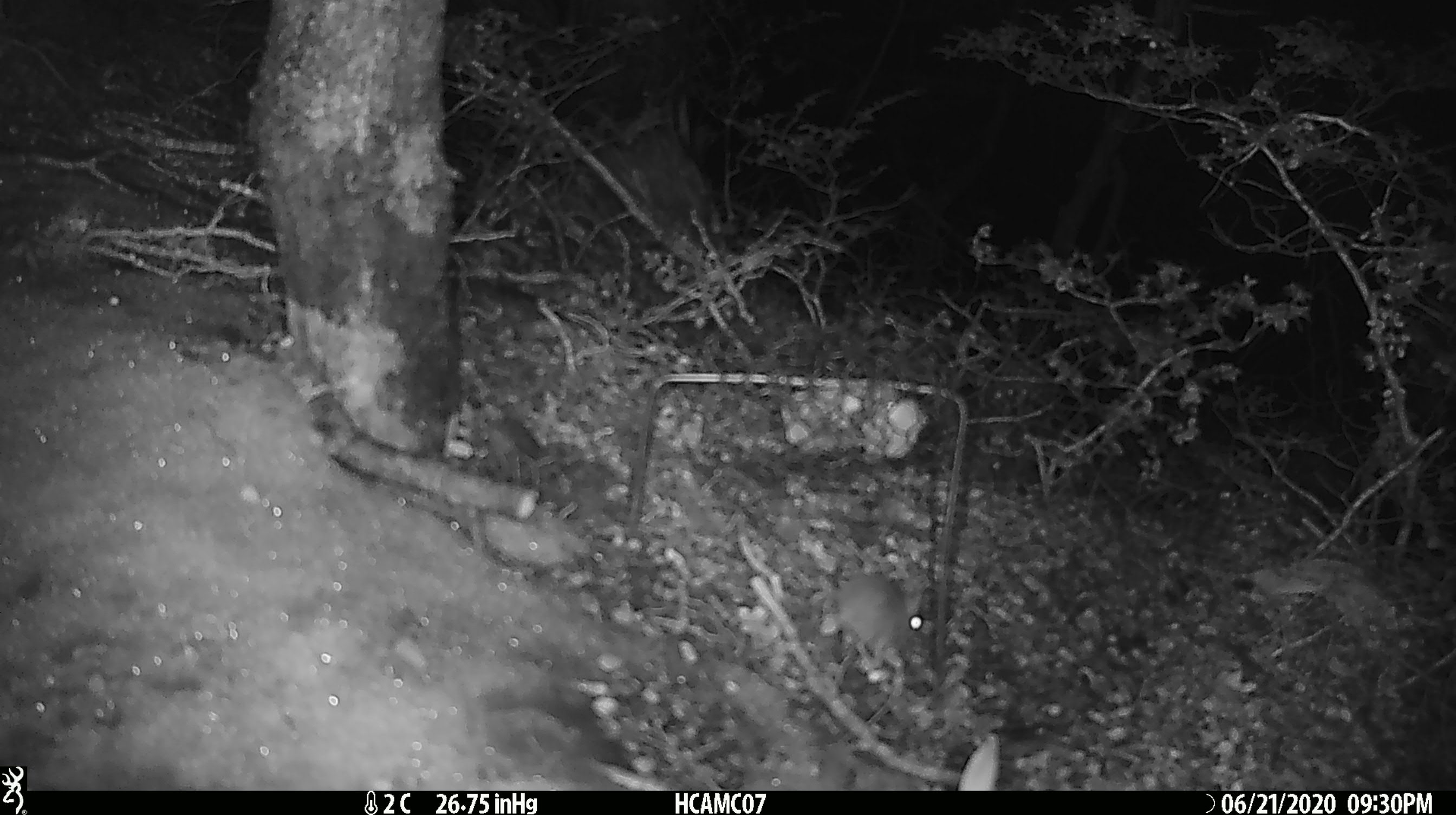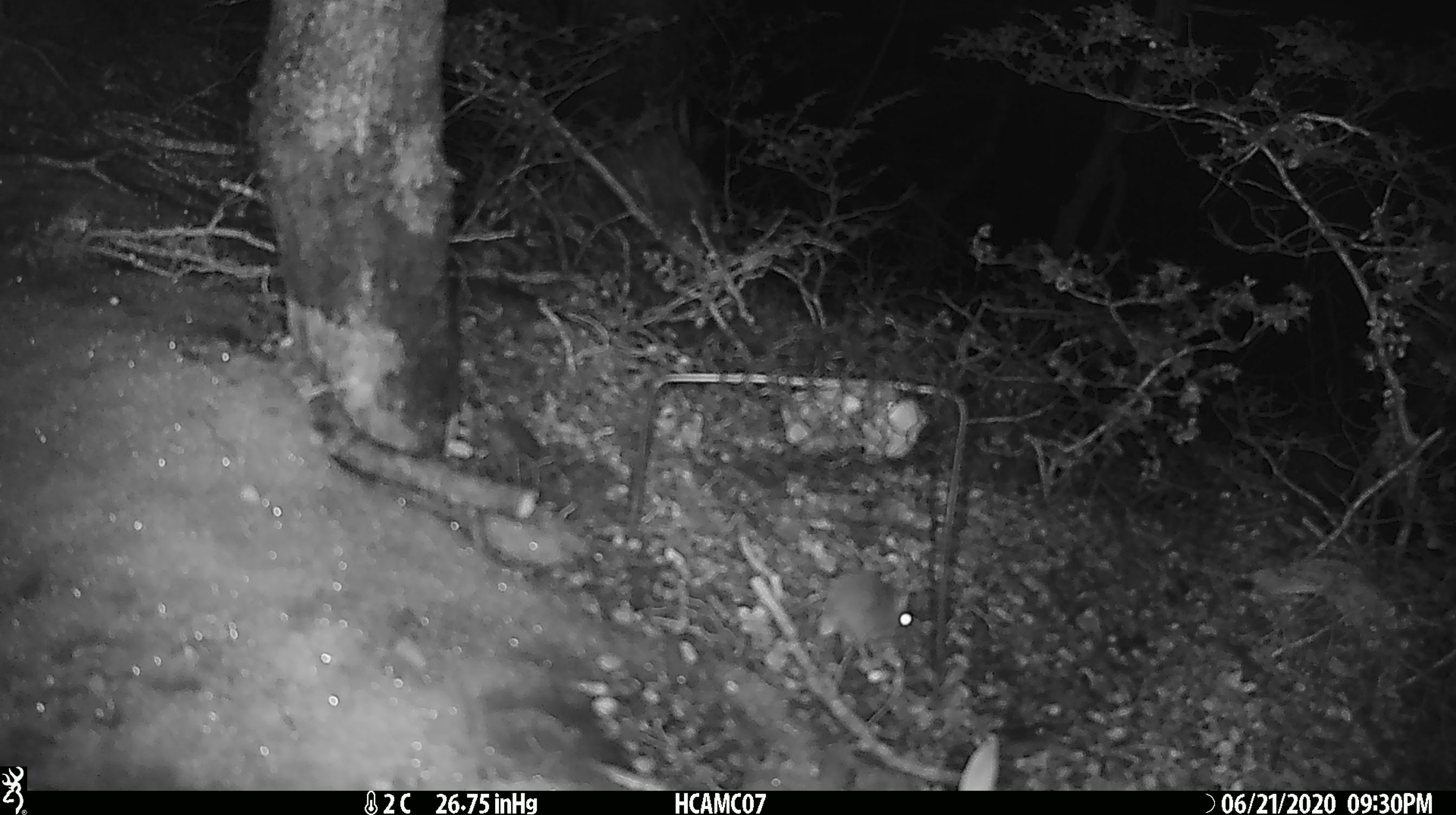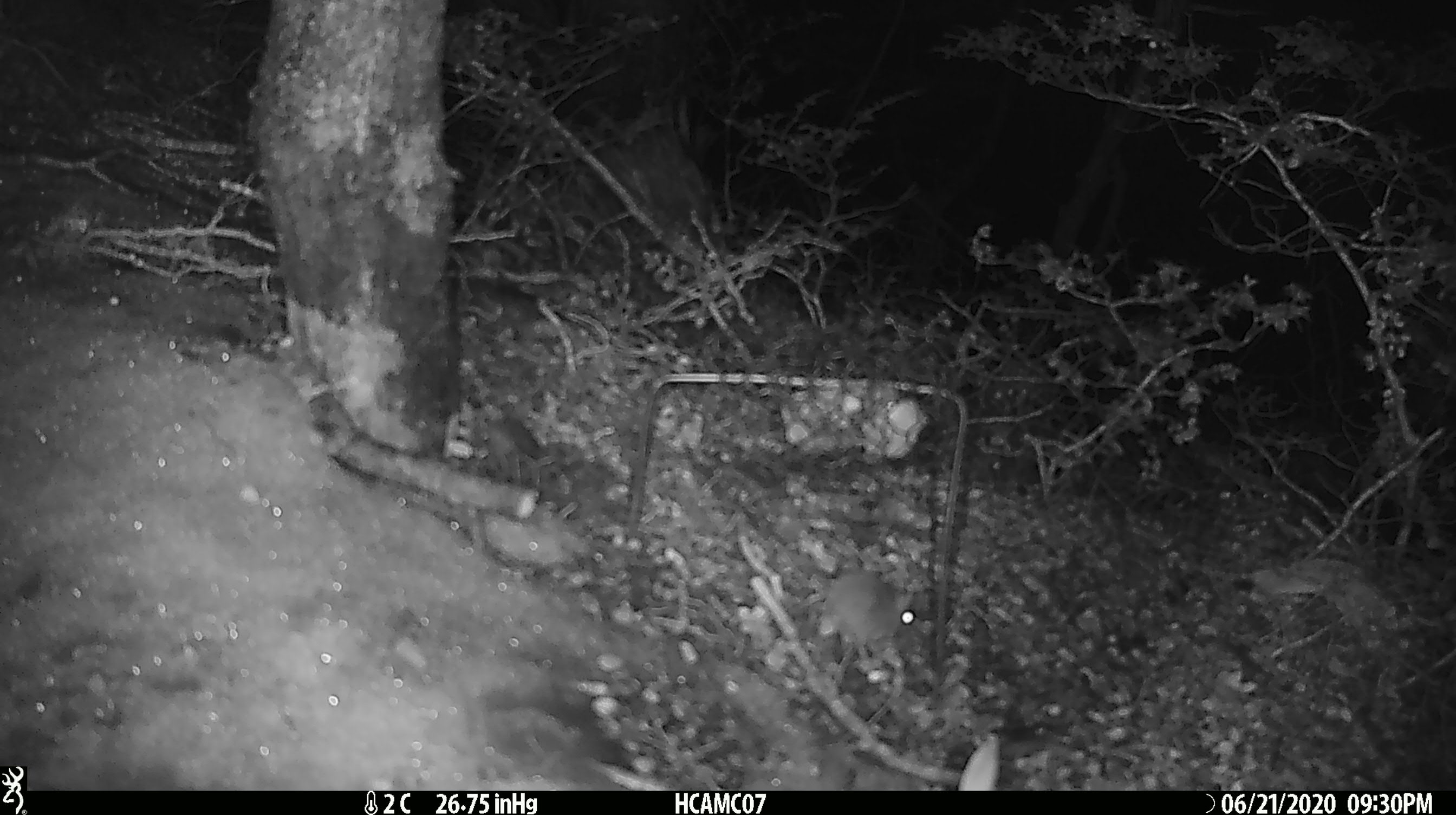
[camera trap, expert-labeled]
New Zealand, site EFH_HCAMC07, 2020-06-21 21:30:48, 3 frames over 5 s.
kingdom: Animalia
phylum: Chordata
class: Mammalia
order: Rodentia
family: Muridae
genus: Mus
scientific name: Mus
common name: mouse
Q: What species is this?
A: Mouse (Mus).